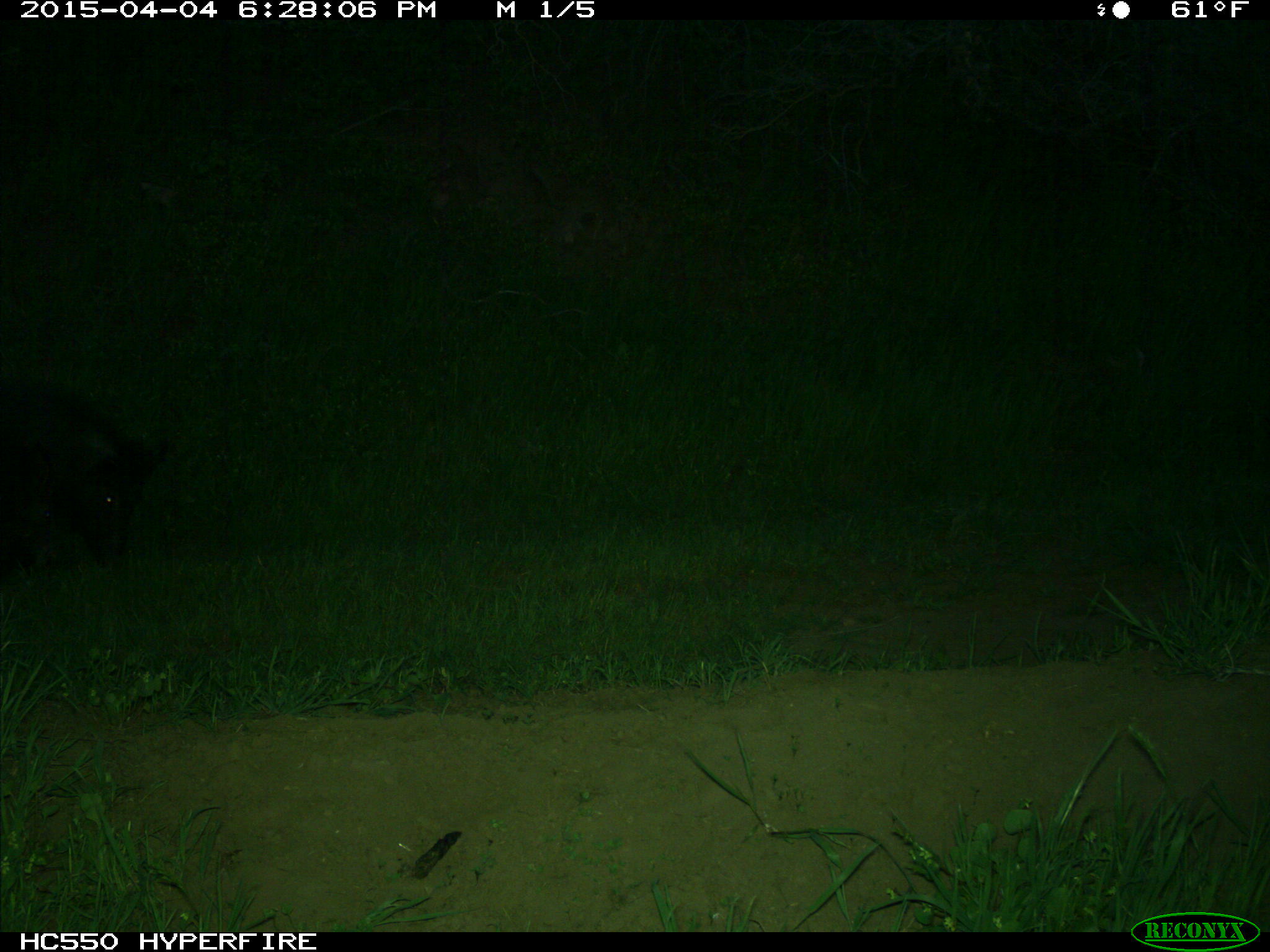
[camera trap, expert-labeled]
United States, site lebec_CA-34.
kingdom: Animalia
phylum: Chordata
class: Mammalia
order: Artiodactyla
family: Suidae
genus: Sus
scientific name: Sus scrofa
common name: wild boar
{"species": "Sus scrofa (wild boar)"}